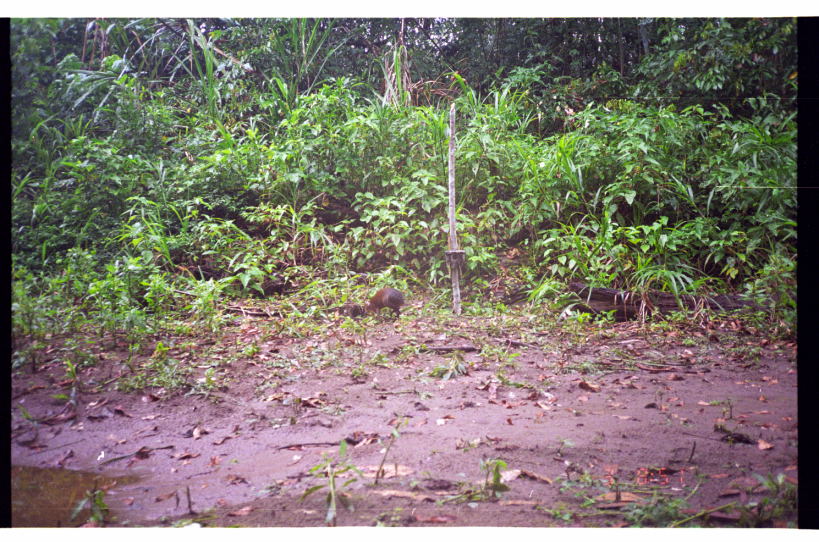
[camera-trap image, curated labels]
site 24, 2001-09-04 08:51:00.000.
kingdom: Animalia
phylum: Chordata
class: Mammalia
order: Rodentia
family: Dasyproctidae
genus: Dasyprocta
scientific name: Dasyprocta punctata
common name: central american agouti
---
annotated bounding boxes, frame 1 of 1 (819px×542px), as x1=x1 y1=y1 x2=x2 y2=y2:
dasyprocta punctata: x1=363 y1=287 x2=404 y2=320